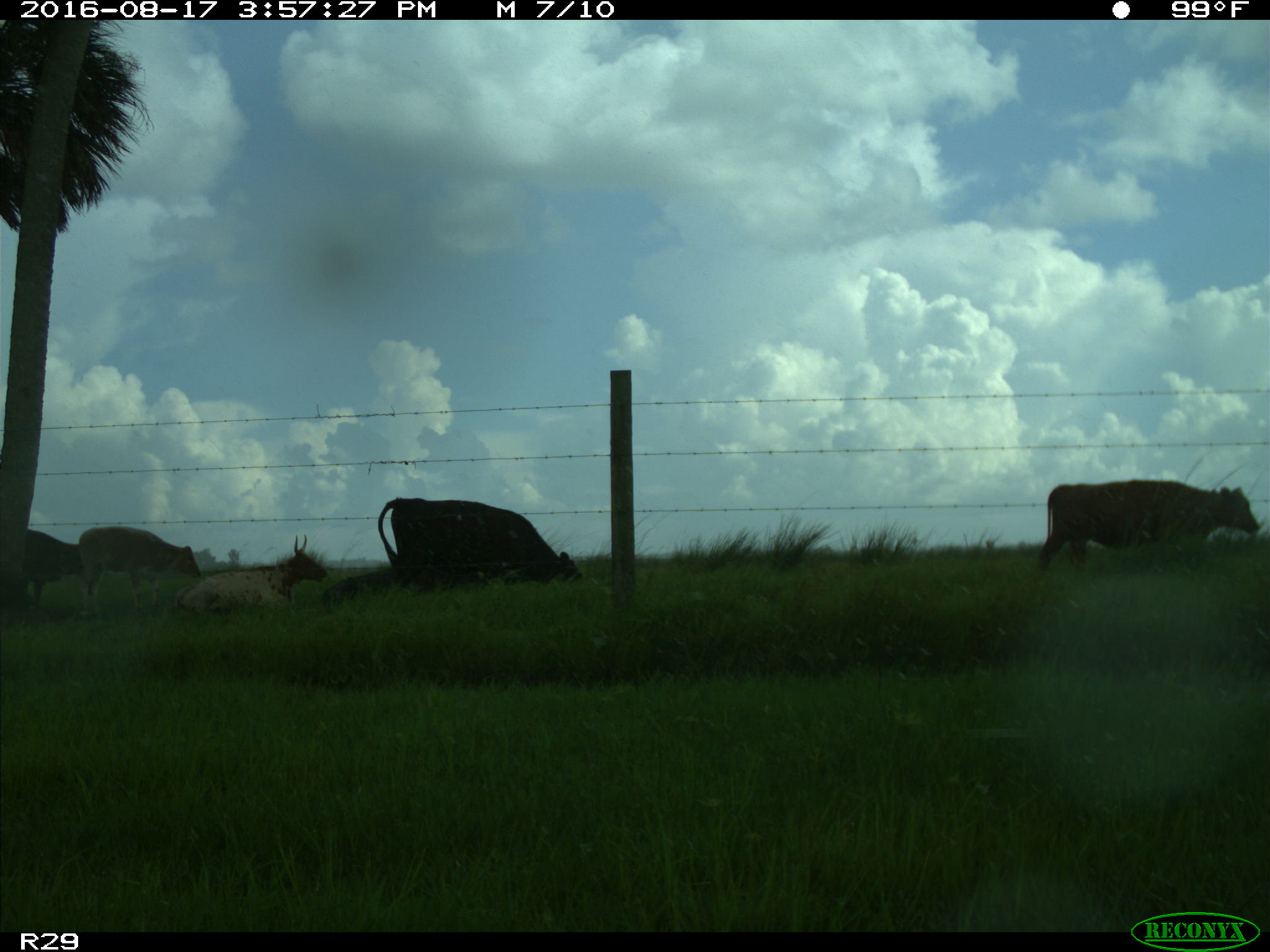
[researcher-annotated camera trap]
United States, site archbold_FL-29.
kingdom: Animalia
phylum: Chordata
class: Mammalia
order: Artiodactyla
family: Bovidae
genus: Bos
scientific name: Bos taurus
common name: domestic cow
Bos taurus (domestic cow).